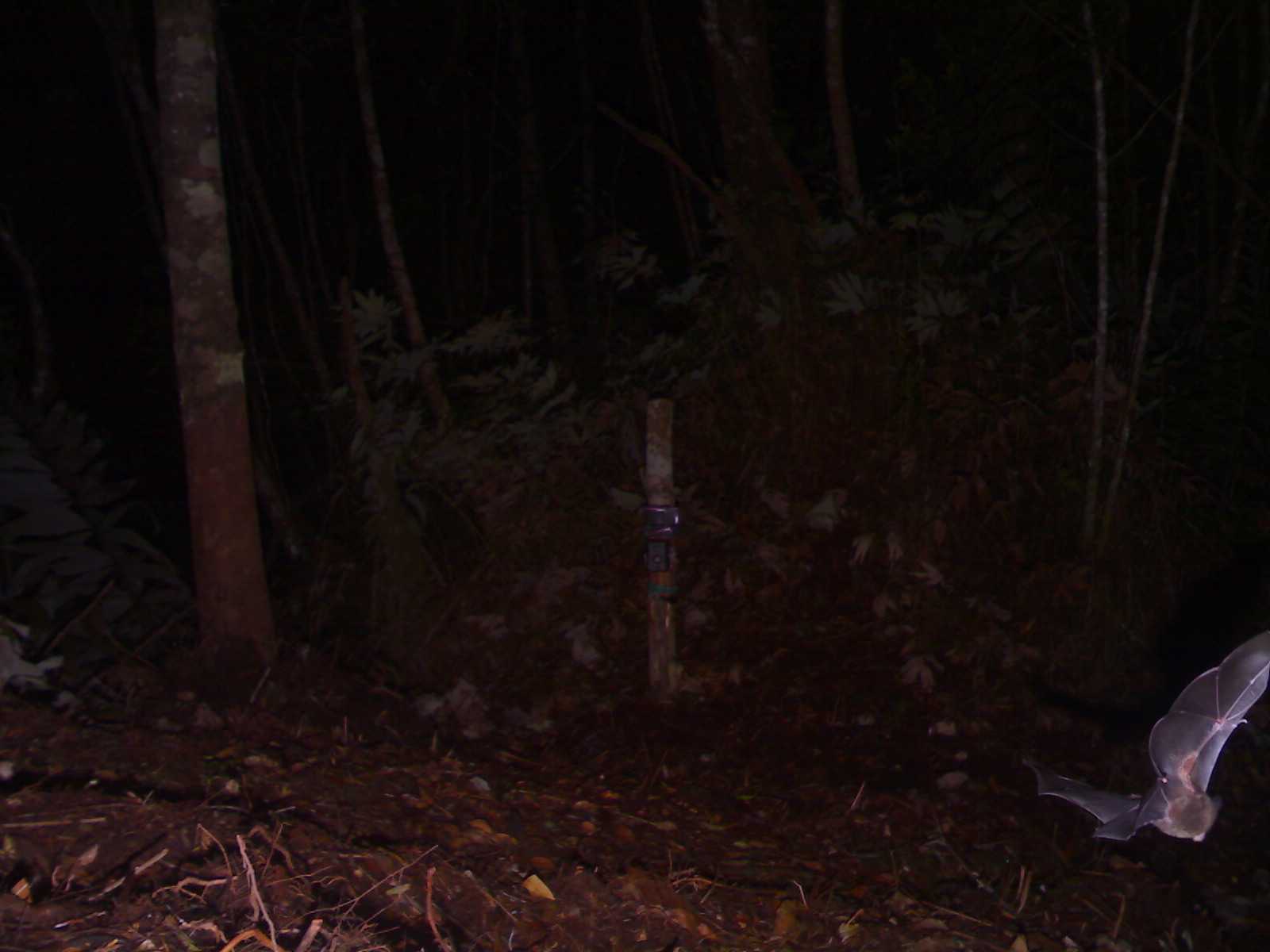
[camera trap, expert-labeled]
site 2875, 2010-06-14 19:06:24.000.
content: unidentified animal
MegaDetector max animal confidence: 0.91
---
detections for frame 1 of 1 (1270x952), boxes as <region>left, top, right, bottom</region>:
unknown: <region>1020, 627, 1263, 840</region>